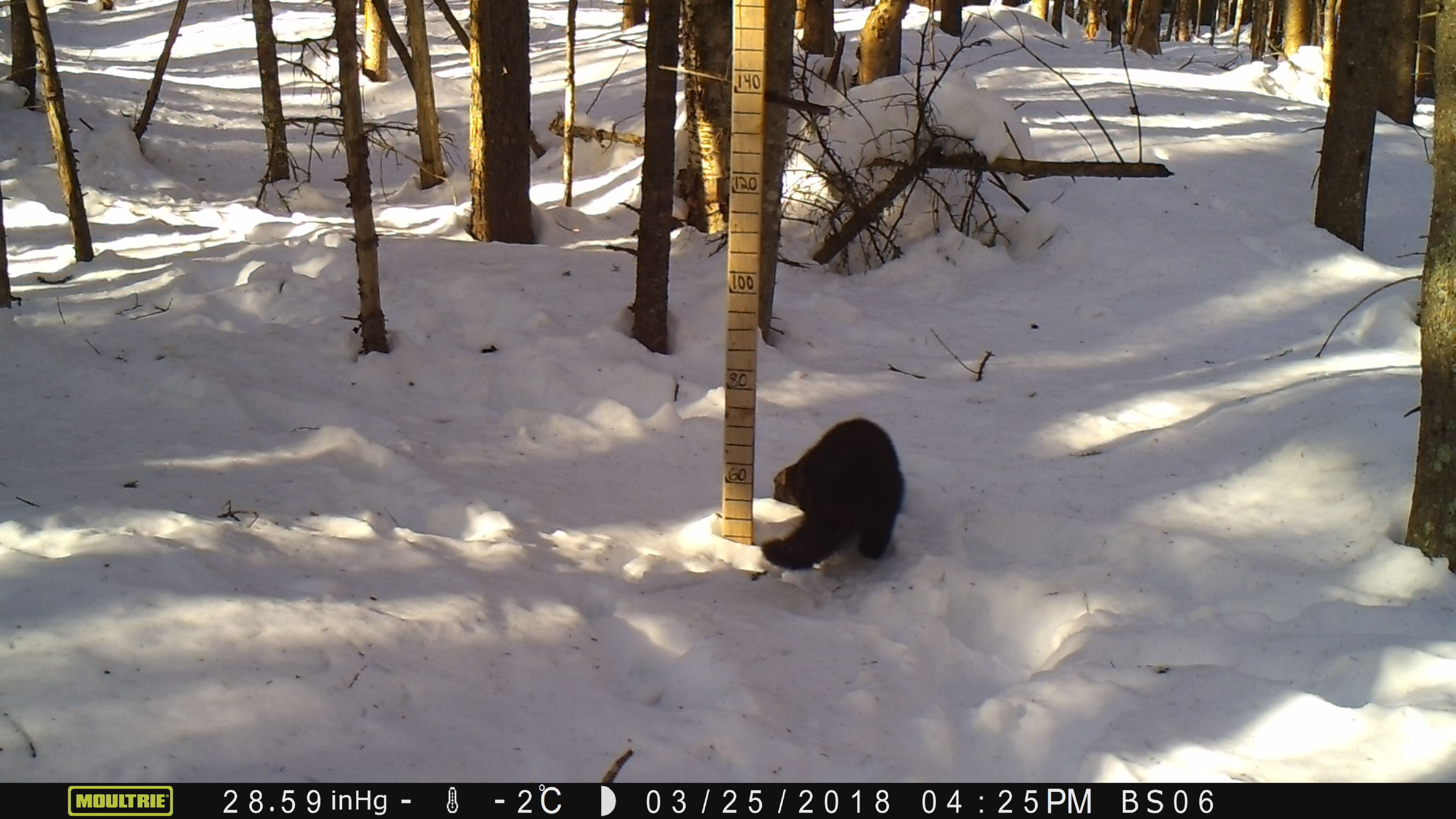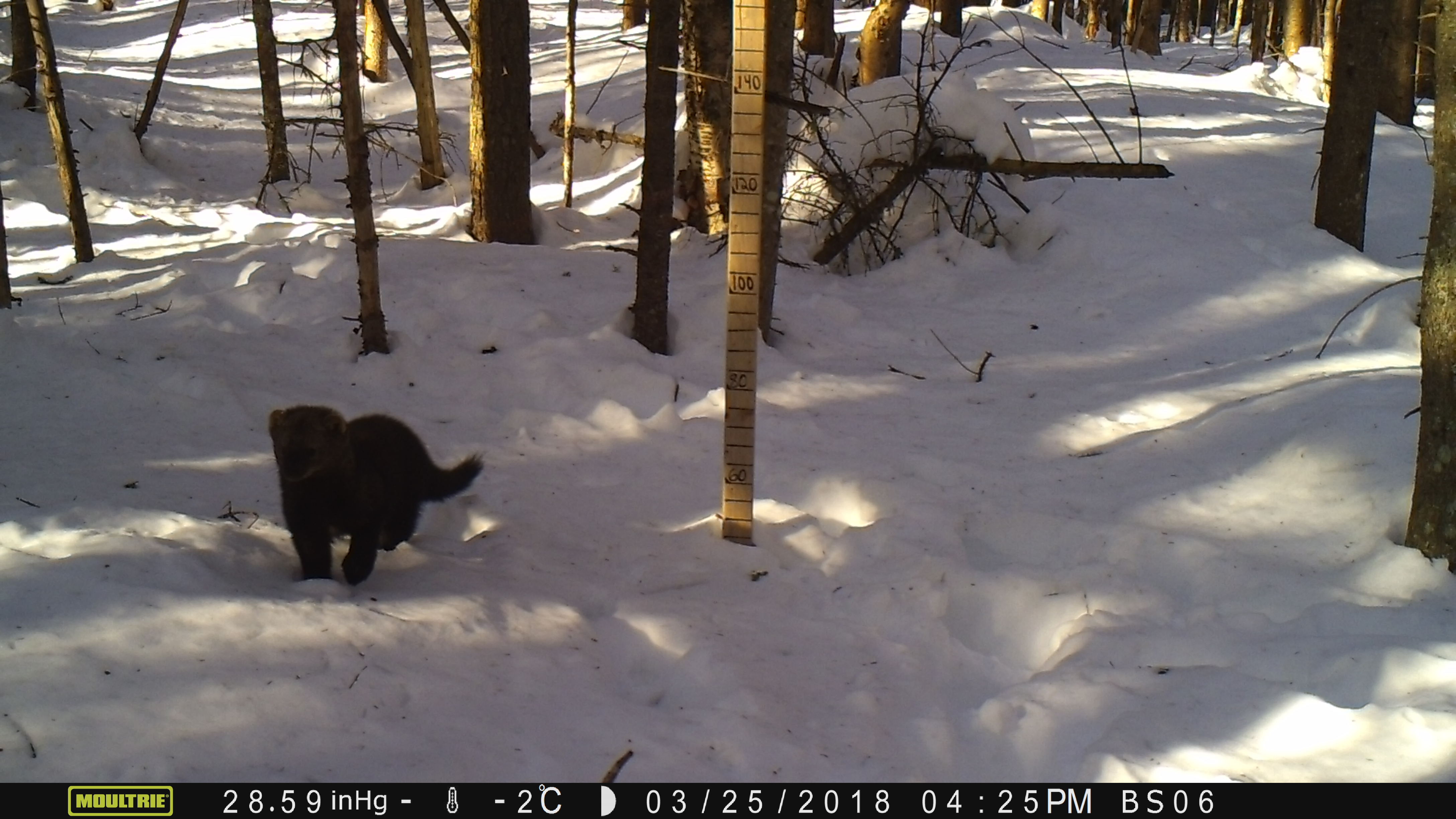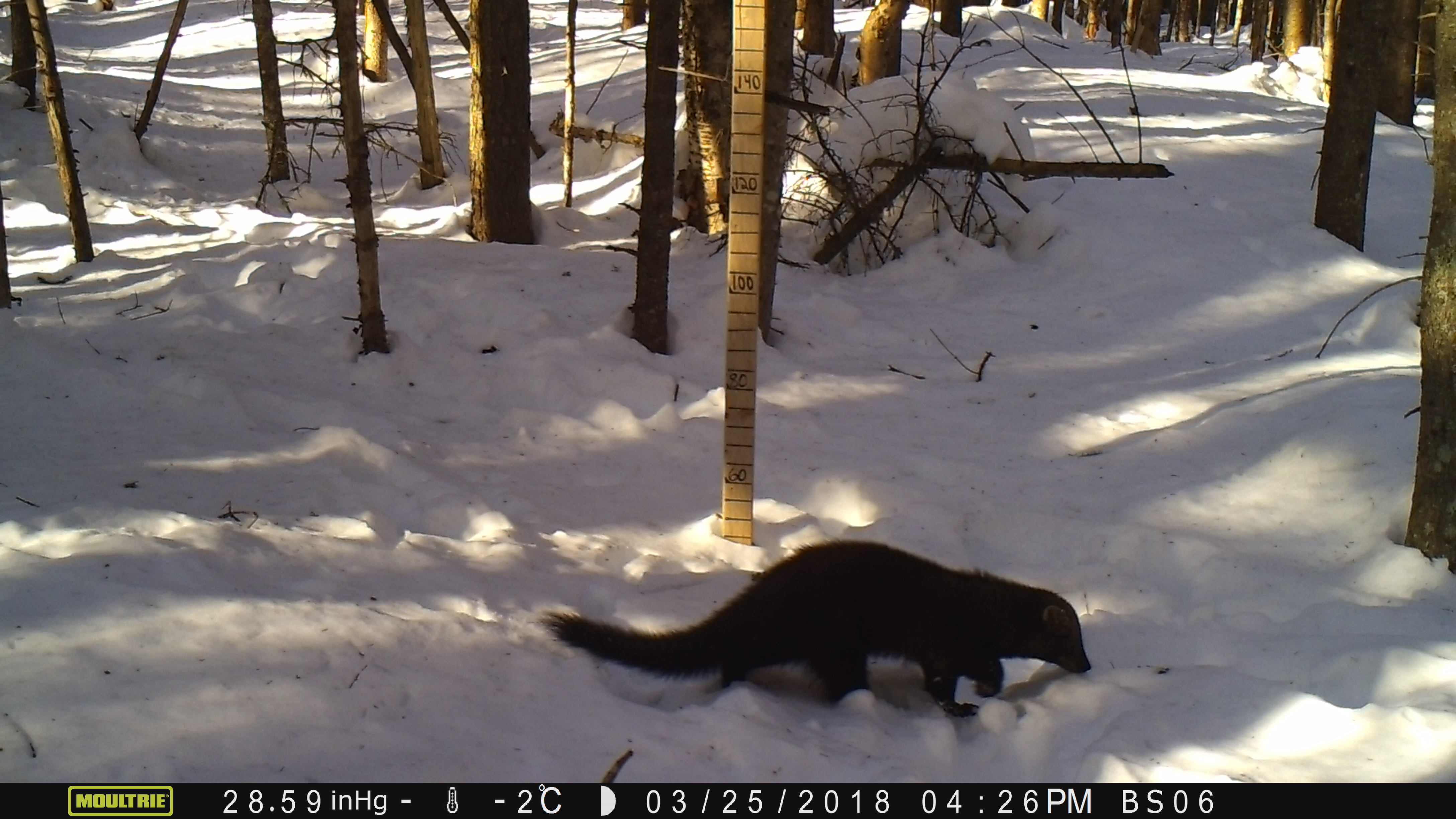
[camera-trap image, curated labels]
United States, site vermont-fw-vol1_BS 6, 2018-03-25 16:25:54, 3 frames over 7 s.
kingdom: Animalia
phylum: Chordata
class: Mammalia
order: Carnivora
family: Mustelidae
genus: Pekania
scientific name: Pekania pennanti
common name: fisher